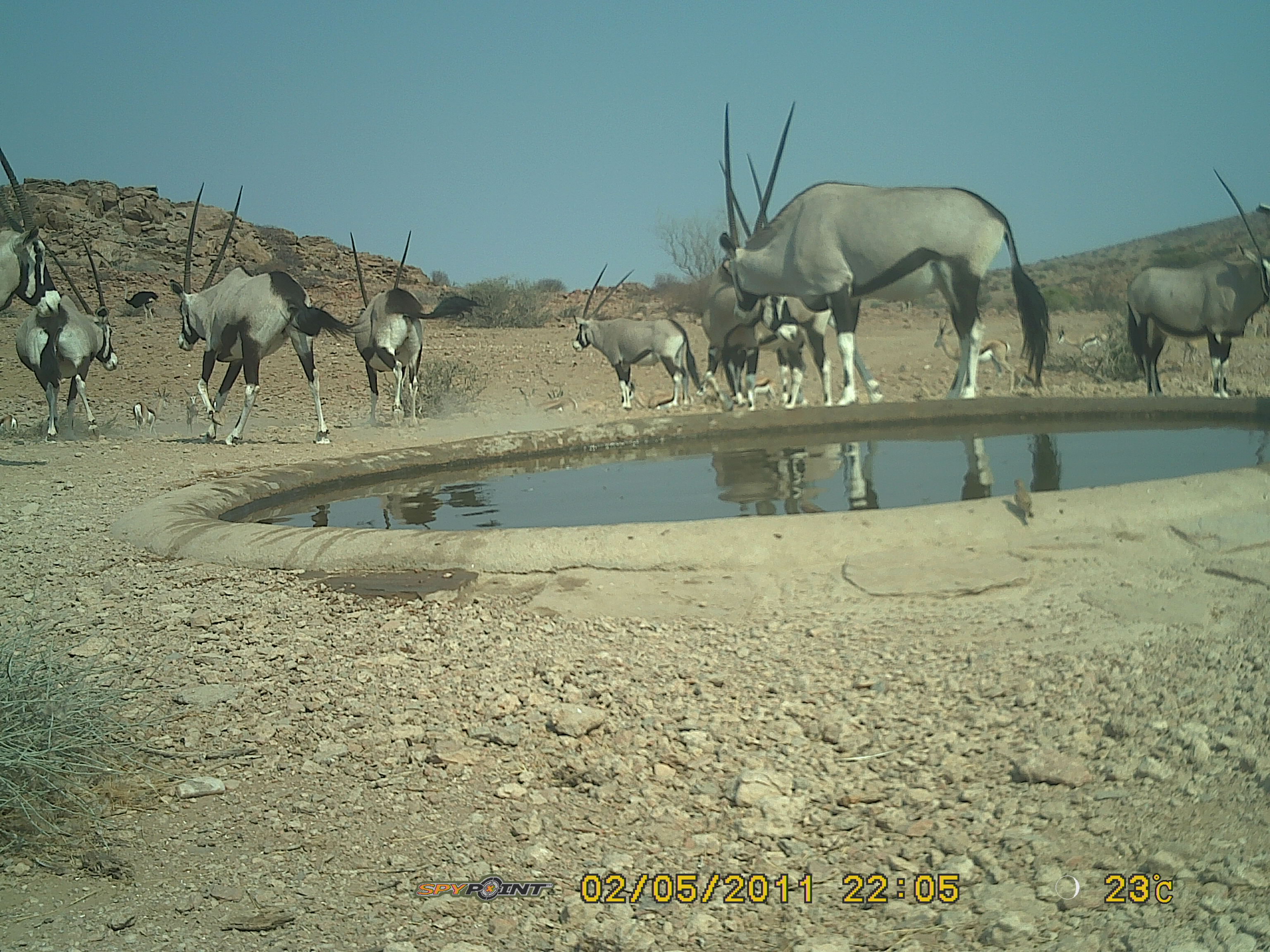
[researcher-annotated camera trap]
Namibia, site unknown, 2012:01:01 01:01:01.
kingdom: Animalia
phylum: Chordata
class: Mammalia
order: Artiodactyla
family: Bovidae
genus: Oryx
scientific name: Oryx gazella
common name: gemsbok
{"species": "Oryx gazella (gemsbok)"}